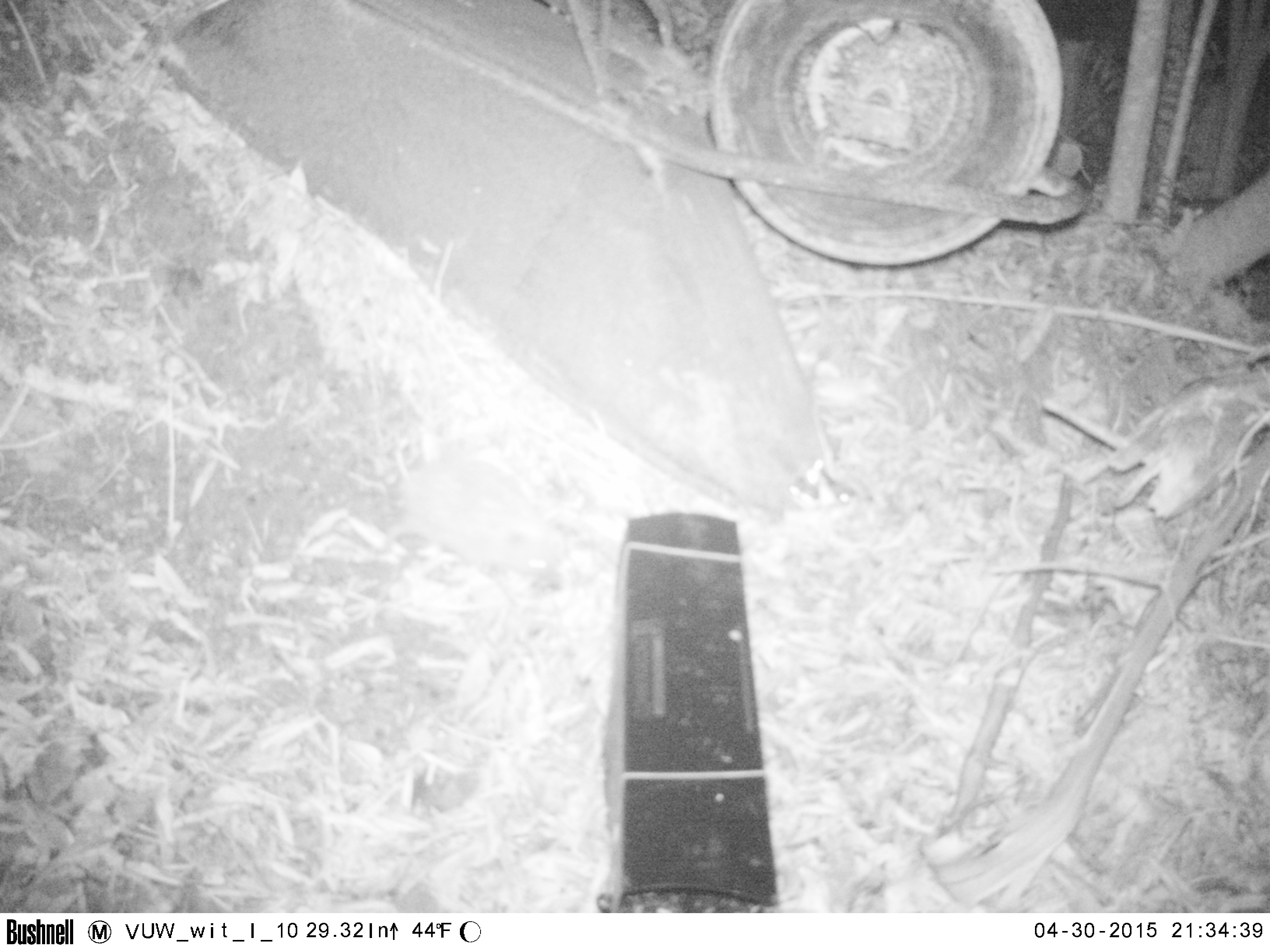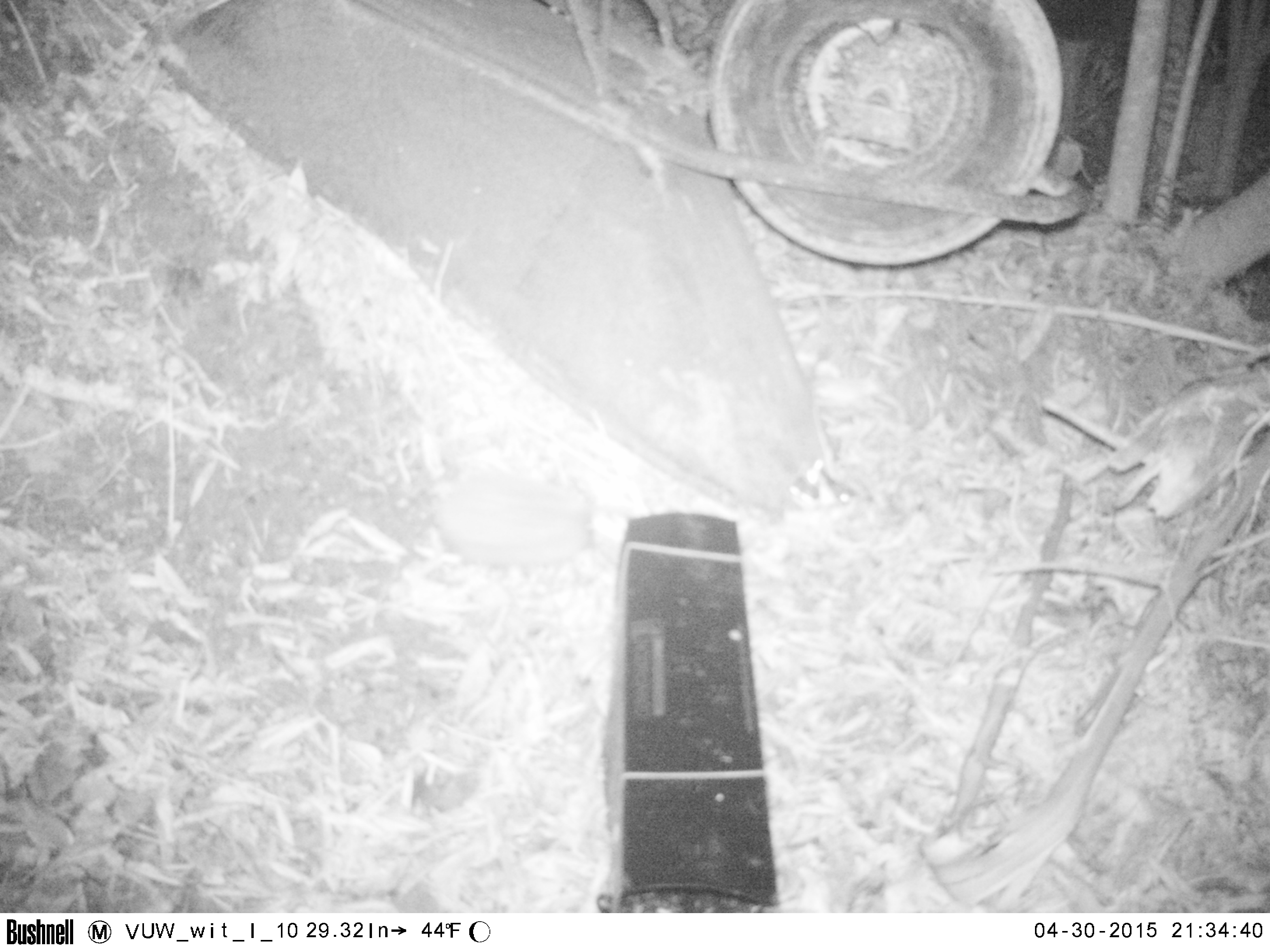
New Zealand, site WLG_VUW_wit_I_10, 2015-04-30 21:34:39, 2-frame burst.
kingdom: Animalia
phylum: Chordata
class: Mammalia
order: Eulipotyphla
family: Erinaceidae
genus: Erinaceus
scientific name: Erinaceus europaeus europaeus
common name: european hedgehog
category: hedgehog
Hedgehog (european hedgehog) (Erinaceus europaeus europaeus).